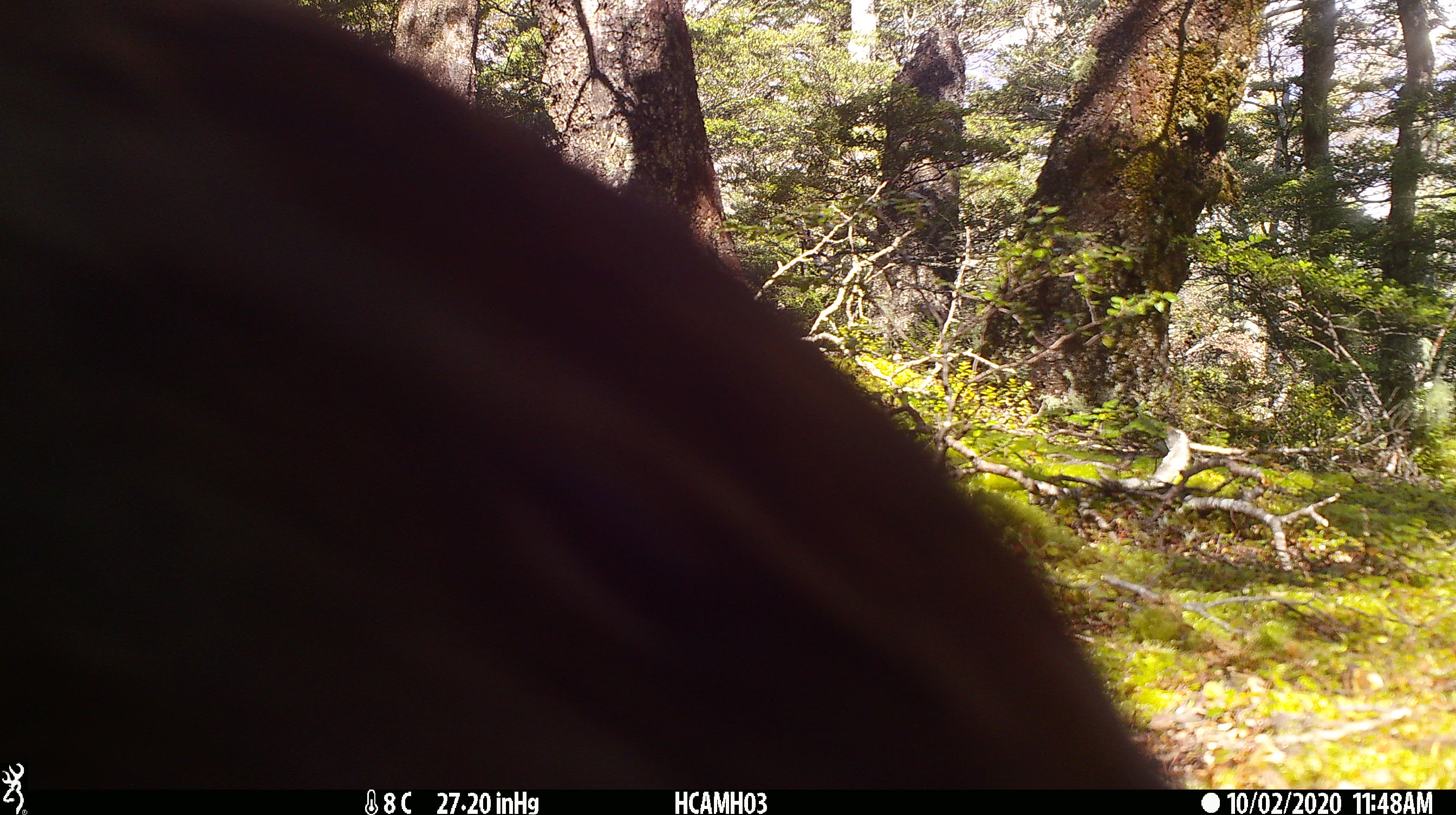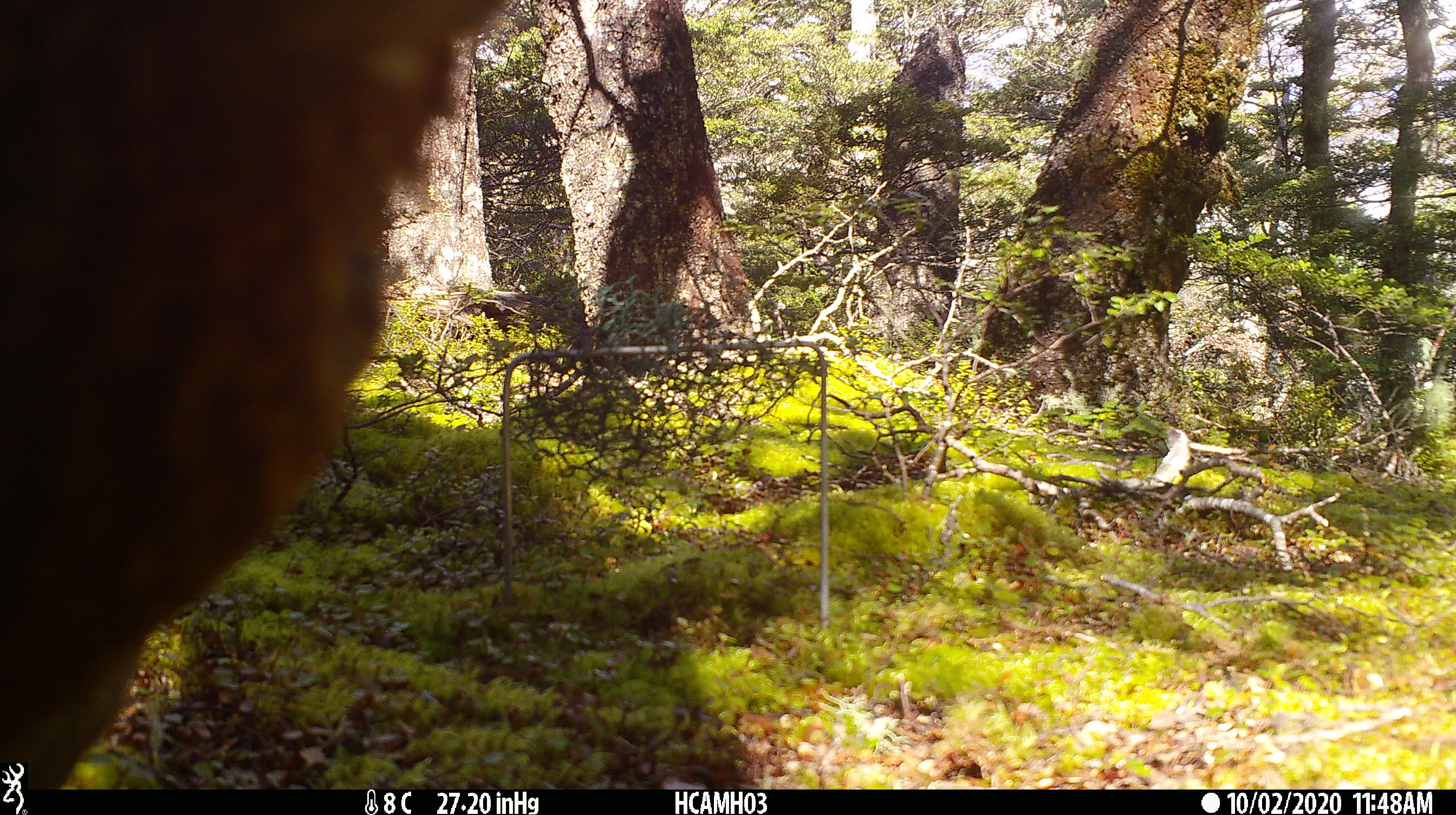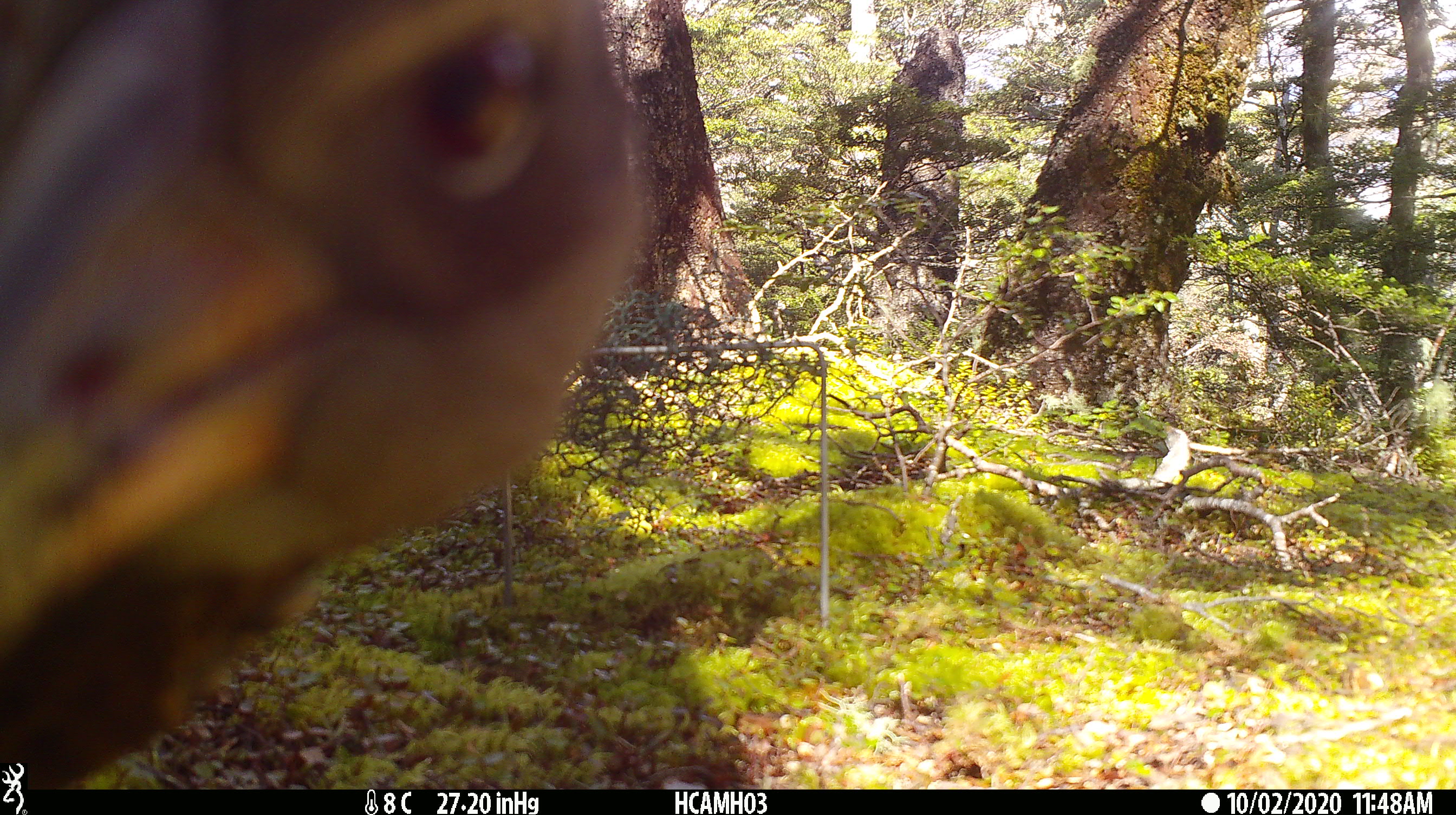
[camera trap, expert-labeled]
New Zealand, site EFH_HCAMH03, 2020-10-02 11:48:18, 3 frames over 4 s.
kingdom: Animalia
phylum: Chordata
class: Aves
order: Gruiformes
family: Rallidae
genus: Gallirallus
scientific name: Gallirallus australis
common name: weka